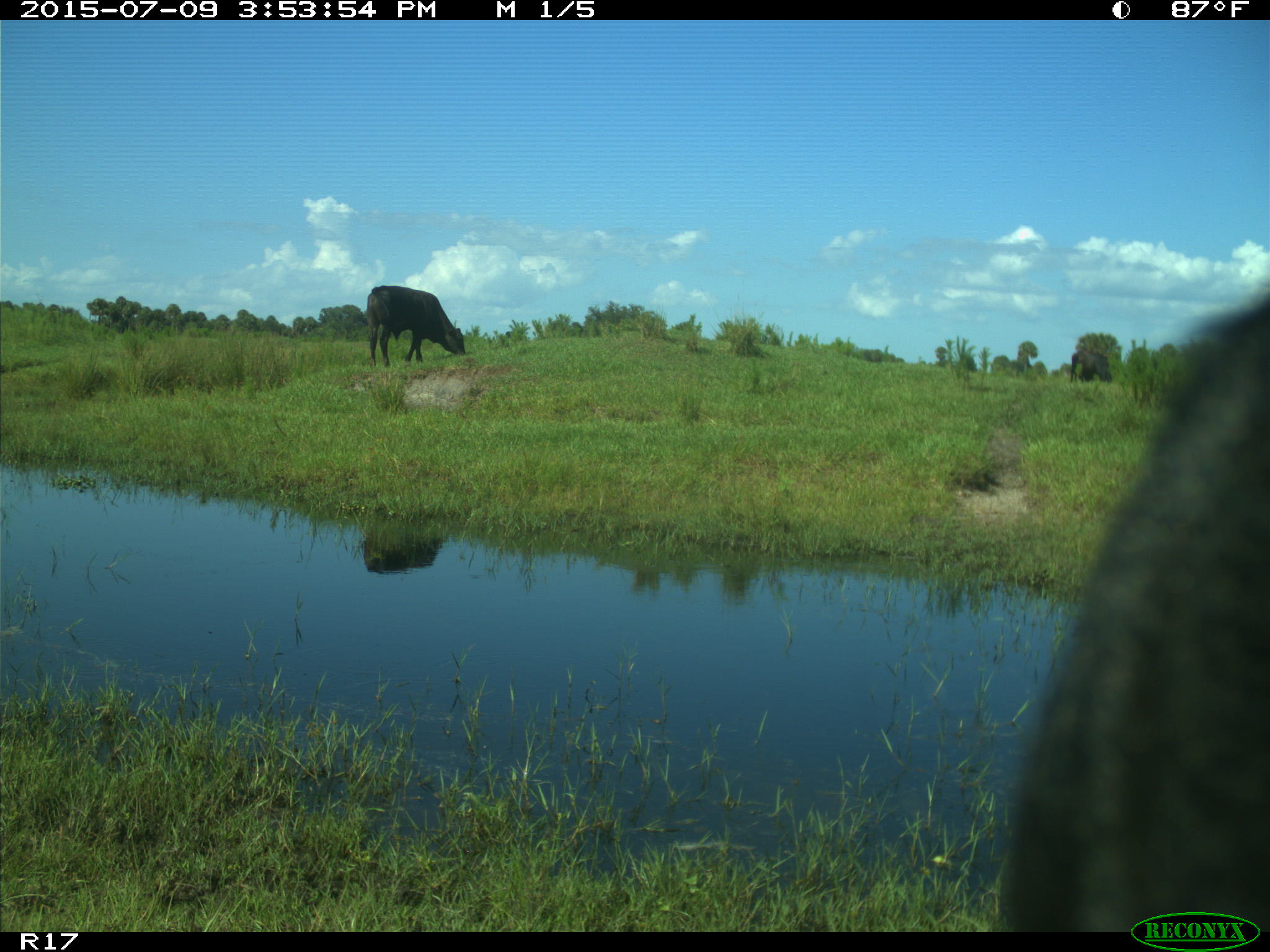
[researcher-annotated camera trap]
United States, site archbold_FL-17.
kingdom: Animalia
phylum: Chordata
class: Mammalia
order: Artiodactyla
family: Bovidae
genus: Bos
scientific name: Bos taurus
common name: domestic cow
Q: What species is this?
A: Bos taurus (domestic cow).